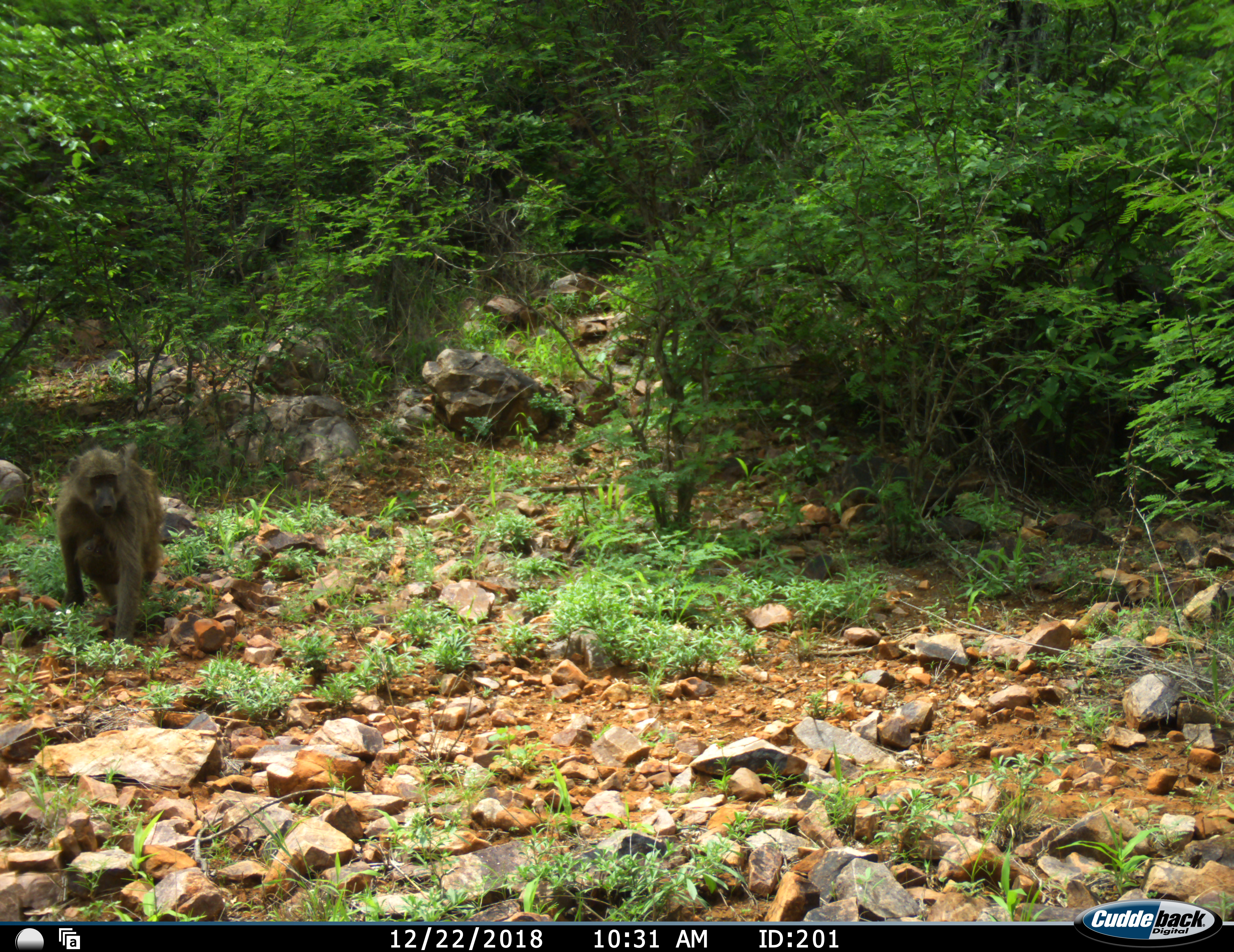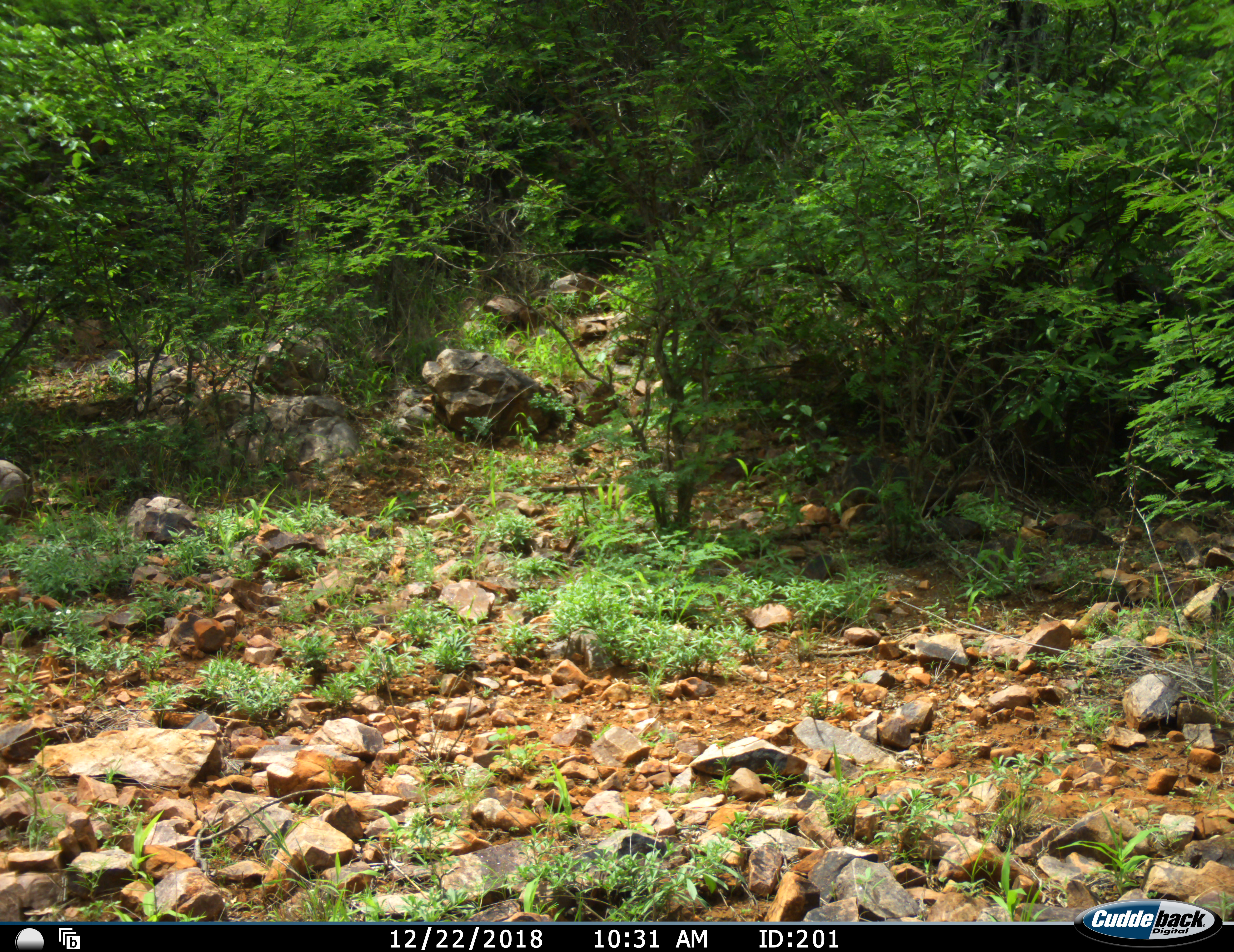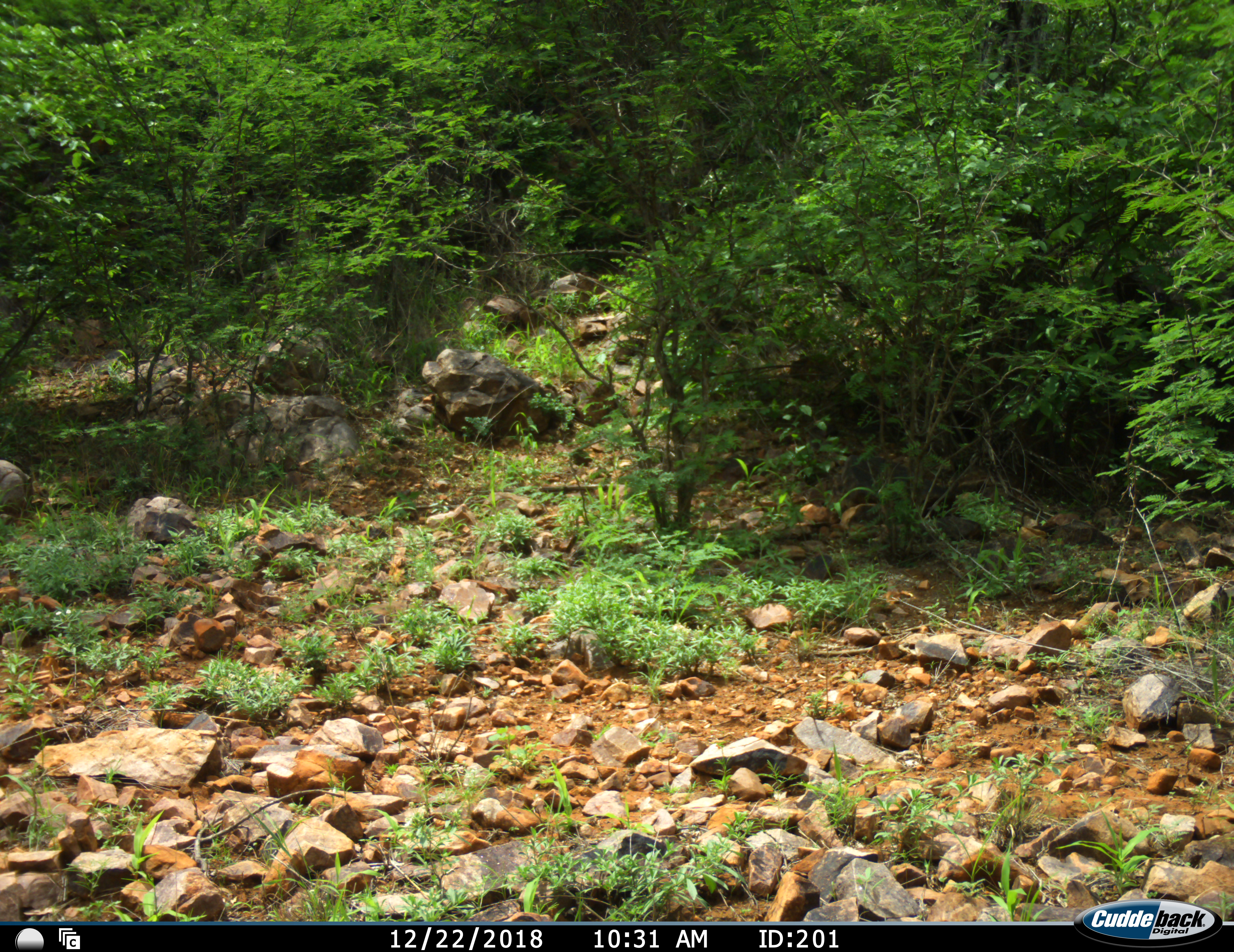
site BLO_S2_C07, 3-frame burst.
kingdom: Animalia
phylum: Chordata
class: Mammalia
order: Primates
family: Cercopithecidae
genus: Papio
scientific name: Papio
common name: baboon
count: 1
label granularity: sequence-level